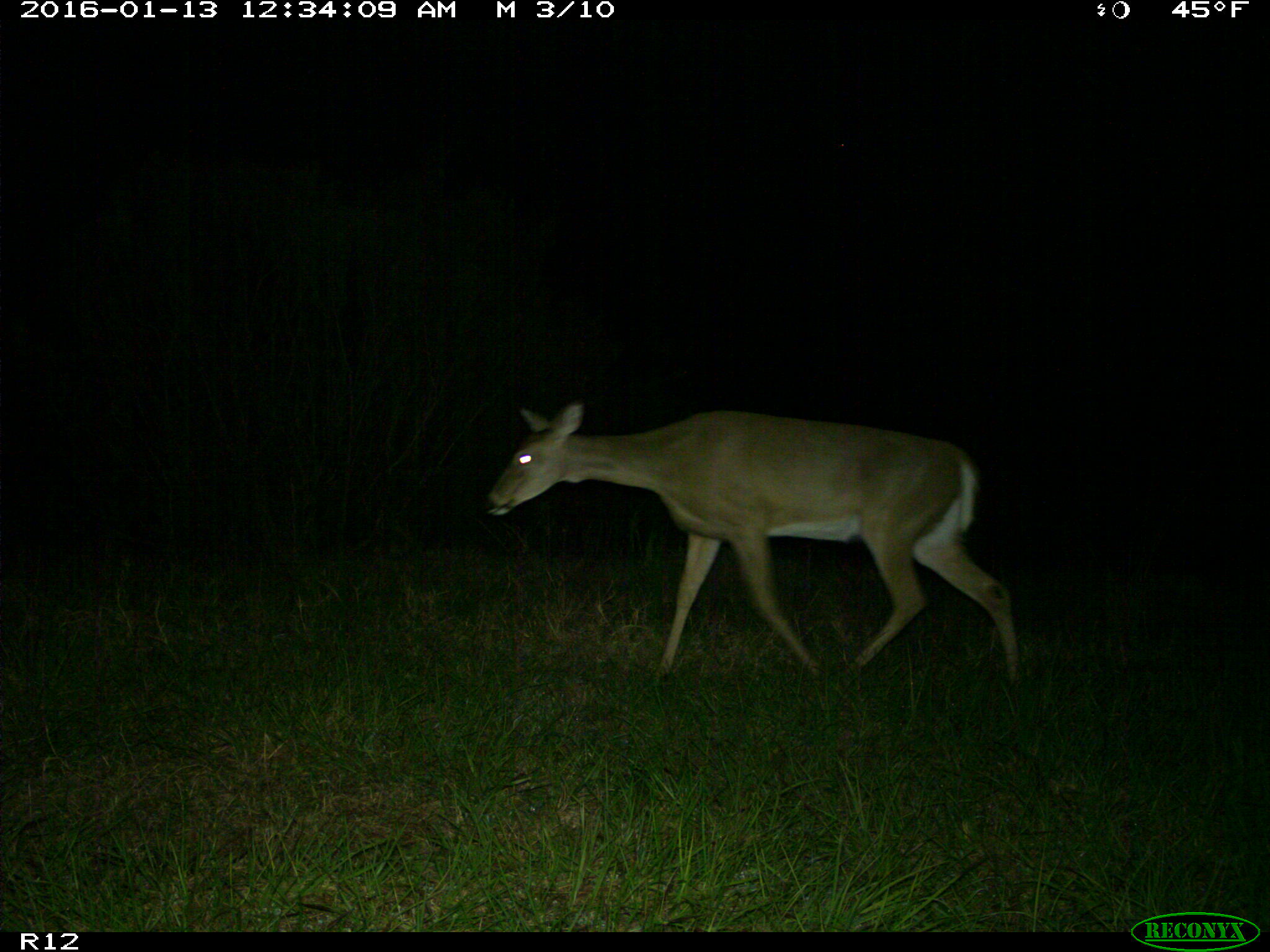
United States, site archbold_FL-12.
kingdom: Animalia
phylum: Chordata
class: Mammalia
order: Artiodactyla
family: Cervidae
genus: Odocoileus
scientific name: Odocoileus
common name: deer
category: unidentified deer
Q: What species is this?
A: Unidentified deer (deer) (Odocoileus).